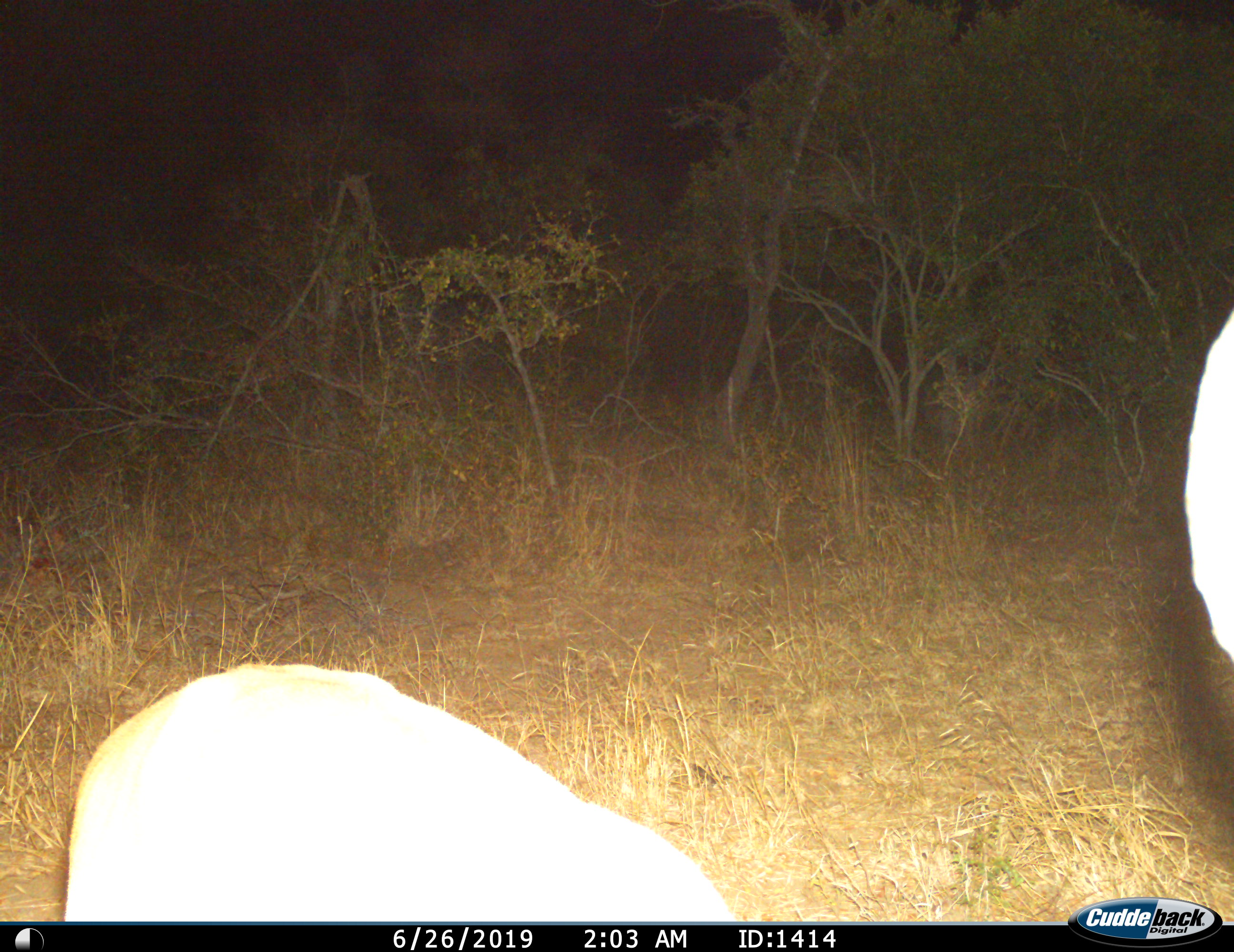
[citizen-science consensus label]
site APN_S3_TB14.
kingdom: Animalia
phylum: Chordata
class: Mammalia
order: Artiodactyla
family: Bovidae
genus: Aepyceros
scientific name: Aepyceros melampus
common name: impala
Impala (Aepyceros melampus), count 1. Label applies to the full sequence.